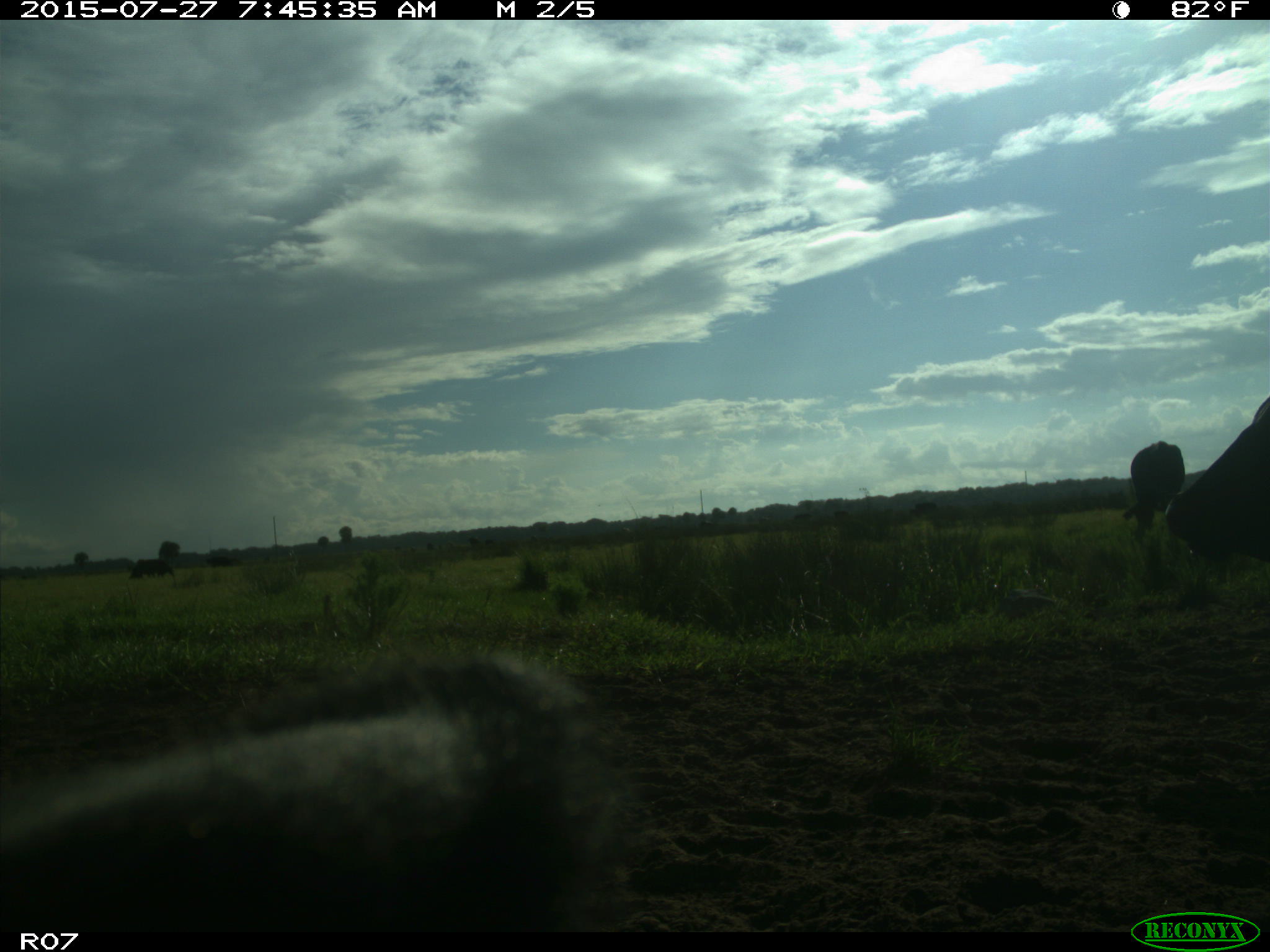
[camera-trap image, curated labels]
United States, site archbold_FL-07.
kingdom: Animalia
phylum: Chordata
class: Mammalia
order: Artiodactyla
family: Bovidae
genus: Bos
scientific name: Bos taurus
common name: domestic cow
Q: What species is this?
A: Bos taurus (domestic cow).